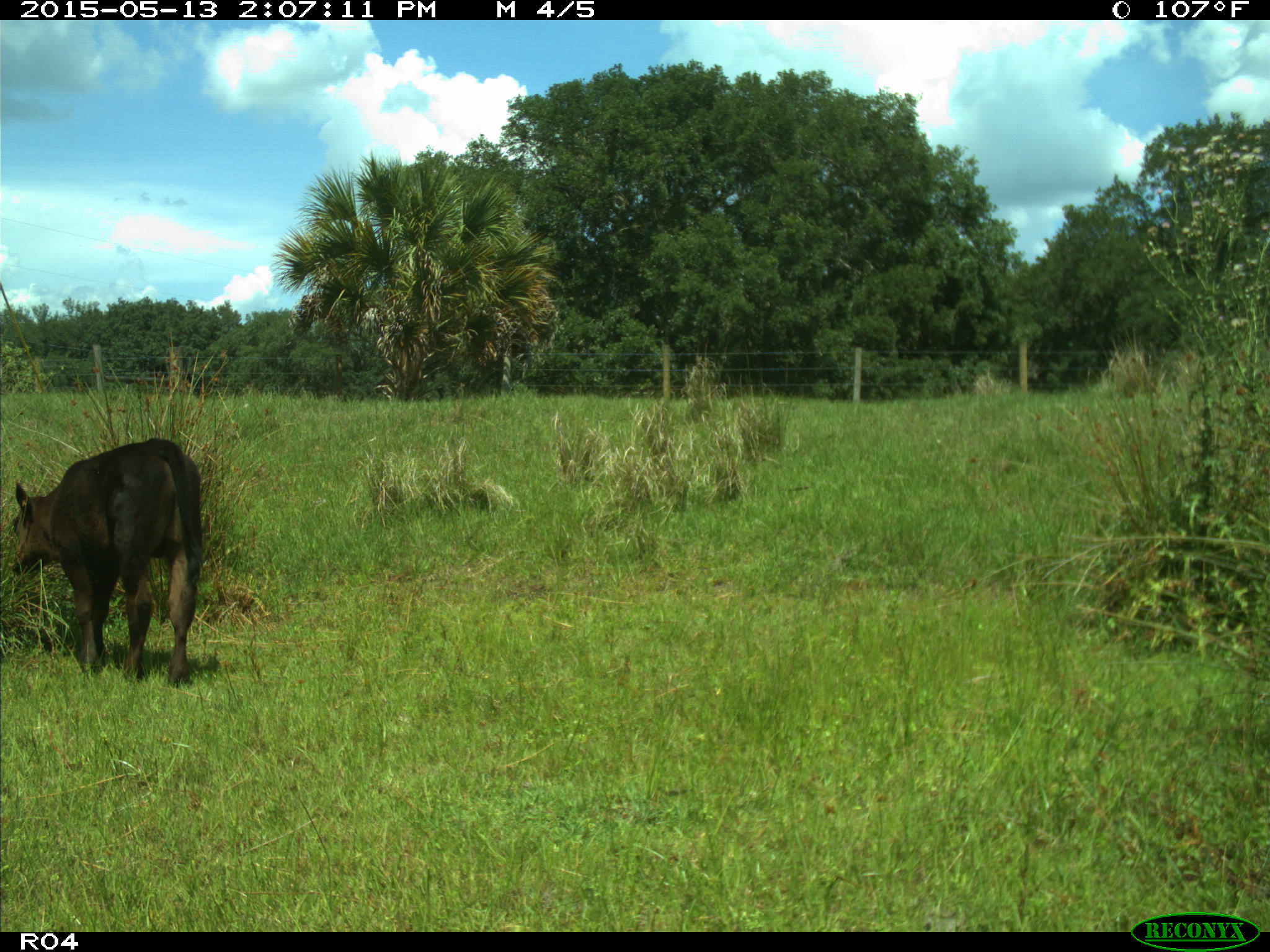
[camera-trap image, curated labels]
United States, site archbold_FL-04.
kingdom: Animalia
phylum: Chordata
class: Mammalia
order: Artiodactyla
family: Bovidae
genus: Bos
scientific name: Bos taurus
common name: domestic cow